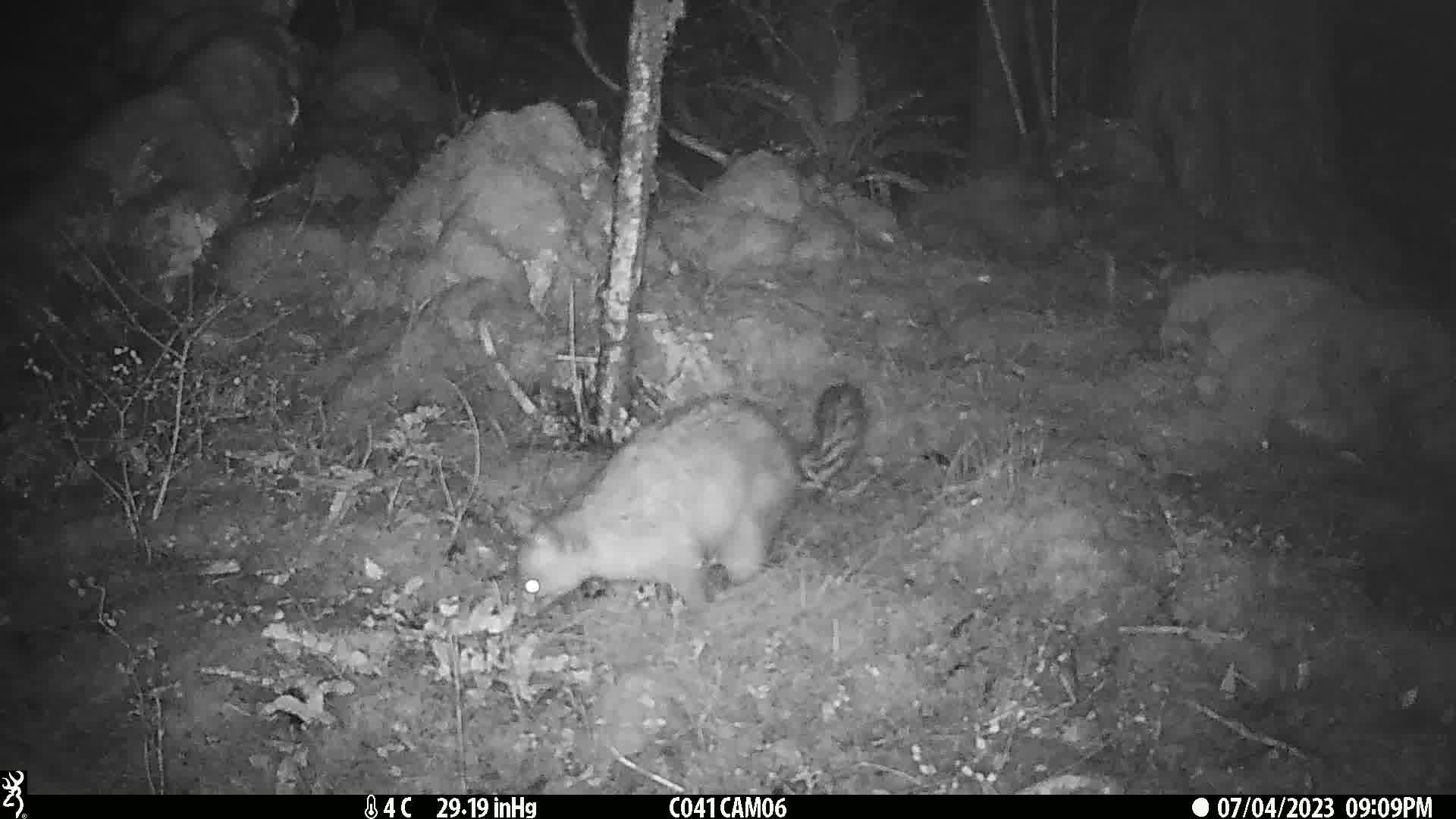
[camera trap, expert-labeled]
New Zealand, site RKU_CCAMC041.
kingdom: Animalia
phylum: Chordata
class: Mammalia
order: Diprotodontia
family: Phalangeridae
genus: Trichosurus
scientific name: Trichosurus vulpecula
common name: common brushtail possum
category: possum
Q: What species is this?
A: Possum (common brushtail possum) (Trichosurus vulpecula).